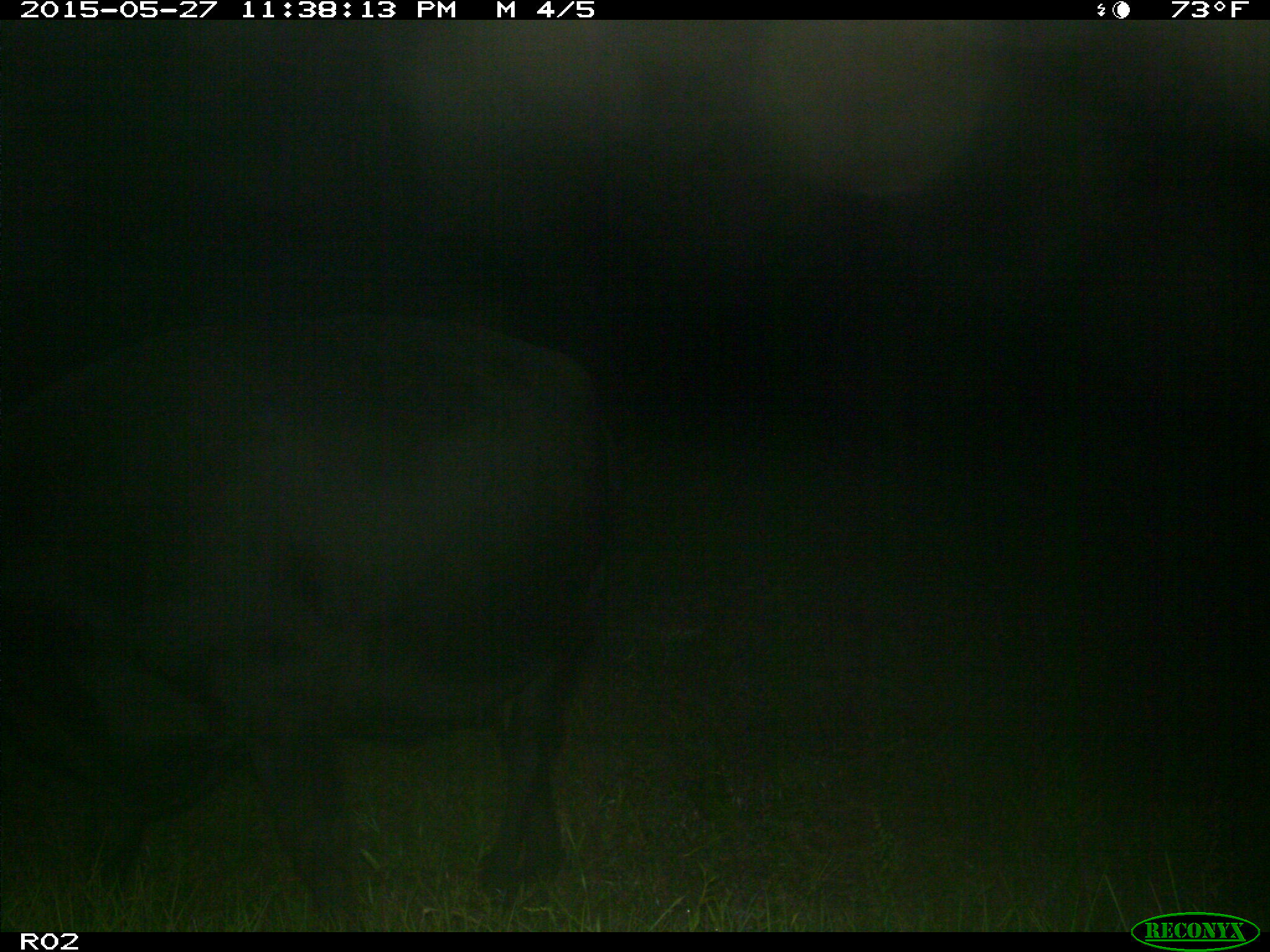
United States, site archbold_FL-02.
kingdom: Animalia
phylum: Chordata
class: Mammalia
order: Artiodactyla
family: Bovidae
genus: Bos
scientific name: Bos taurus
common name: domestic cow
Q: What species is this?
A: Bos taurus (domestic cow).